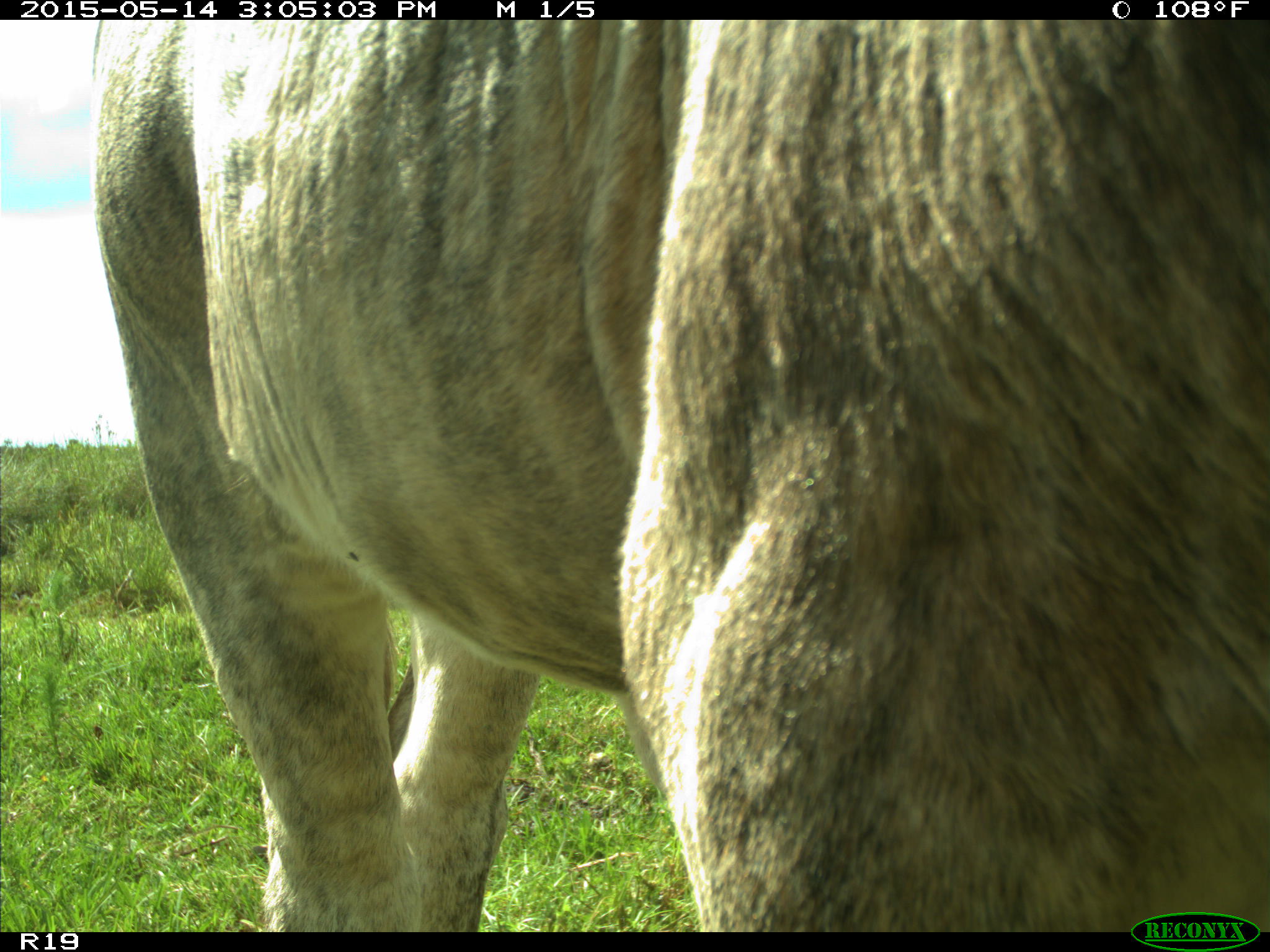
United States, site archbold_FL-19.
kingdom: Animalia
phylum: Chordata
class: Mammalia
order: Artiodactyla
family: Bovidae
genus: Bos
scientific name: Bos taurus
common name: domestic cow